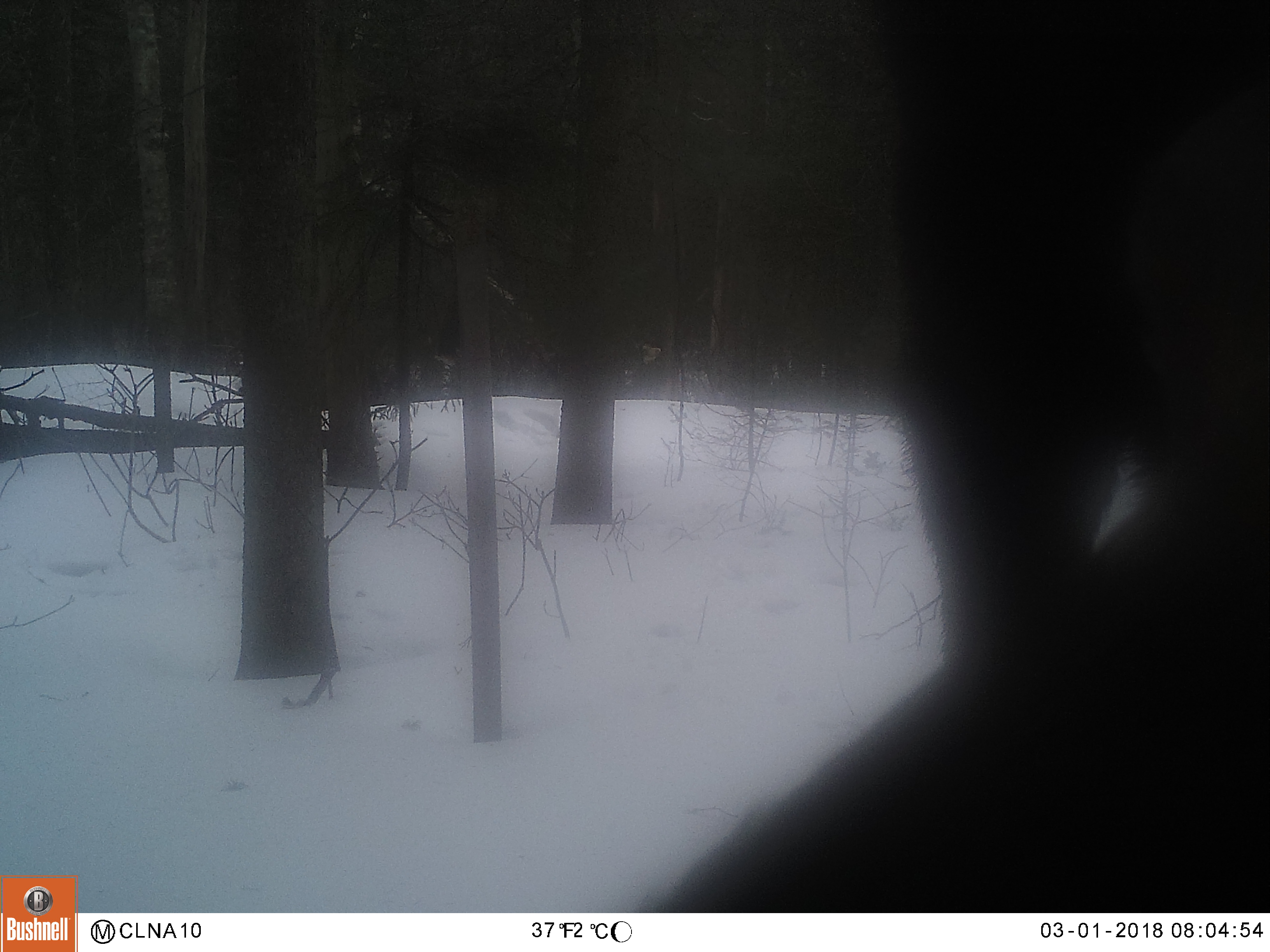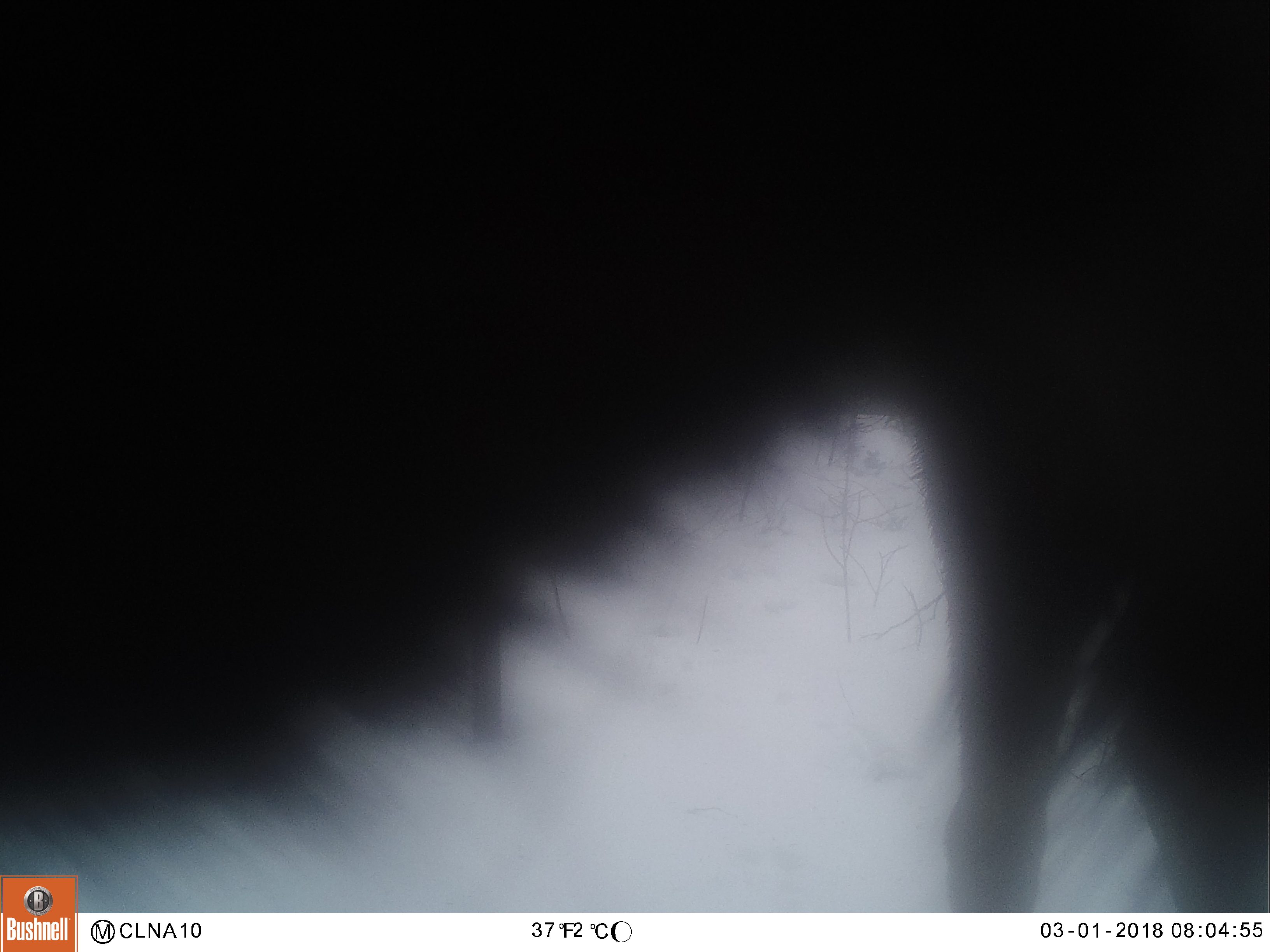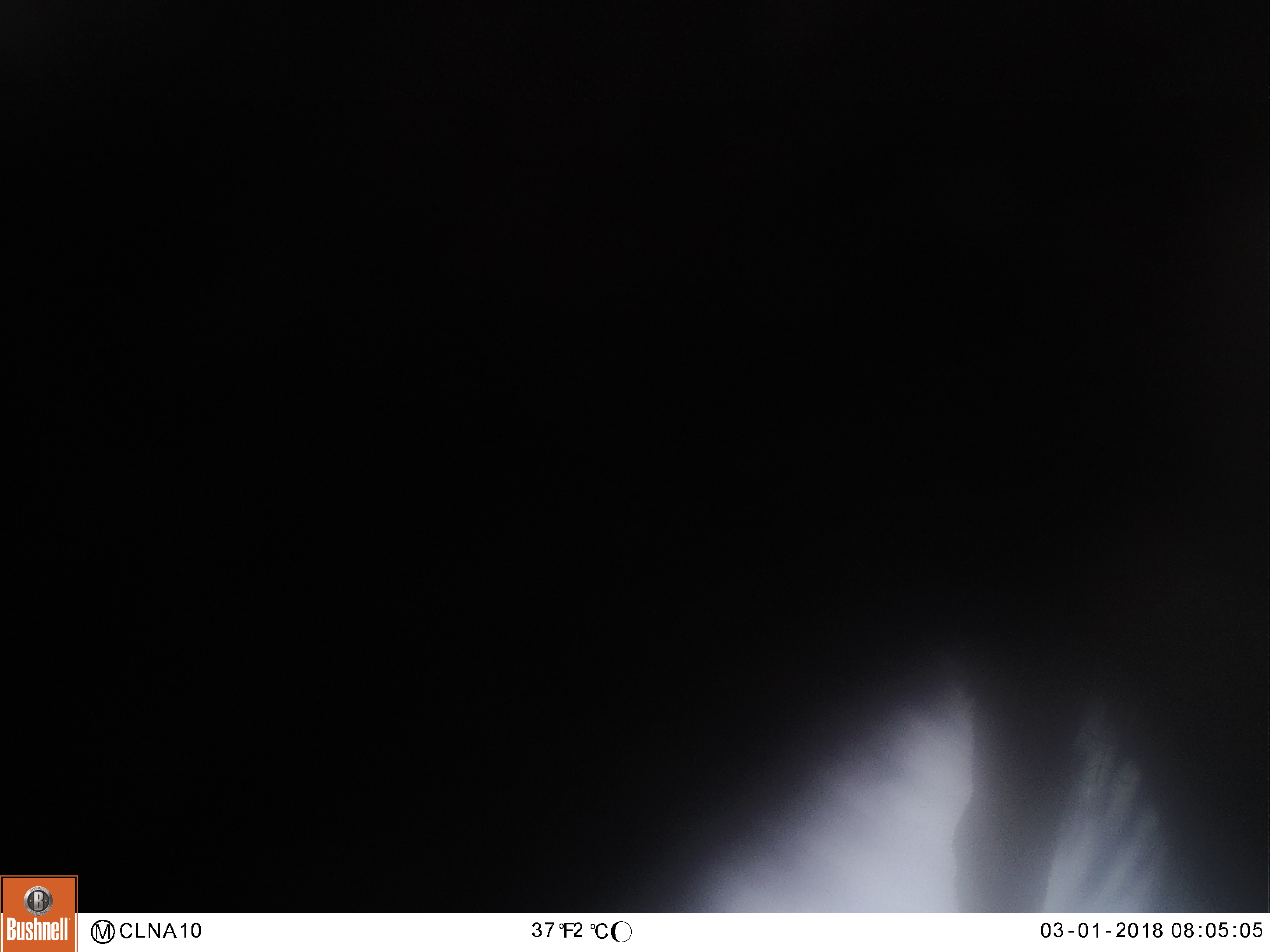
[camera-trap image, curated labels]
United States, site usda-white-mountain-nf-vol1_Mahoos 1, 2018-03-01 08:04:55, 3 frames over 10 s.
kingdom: Animalia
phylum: Chordata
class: Mammalia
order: Artiodactyla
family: Cervidae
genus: Alces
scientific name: Alces alces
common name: moose